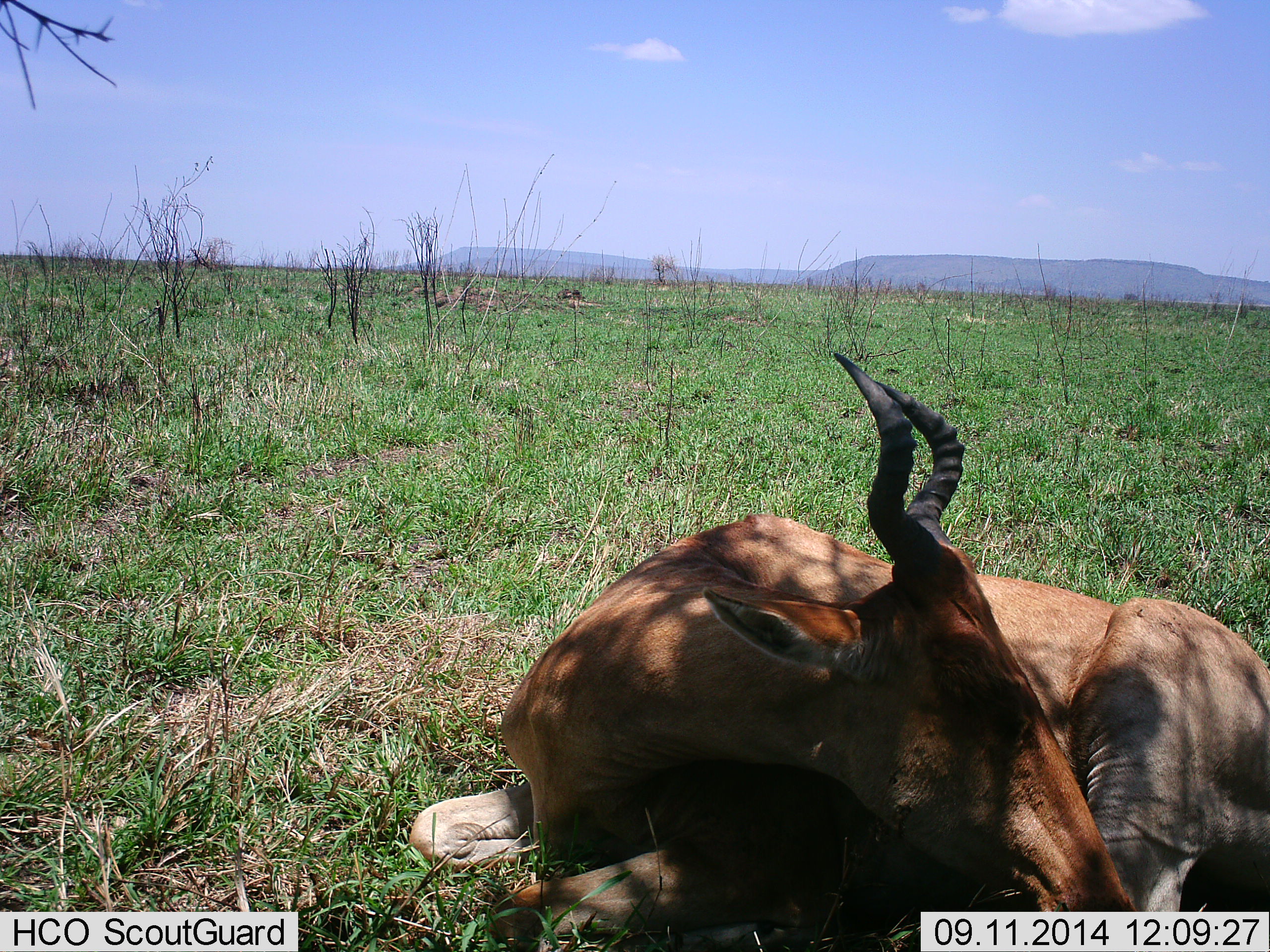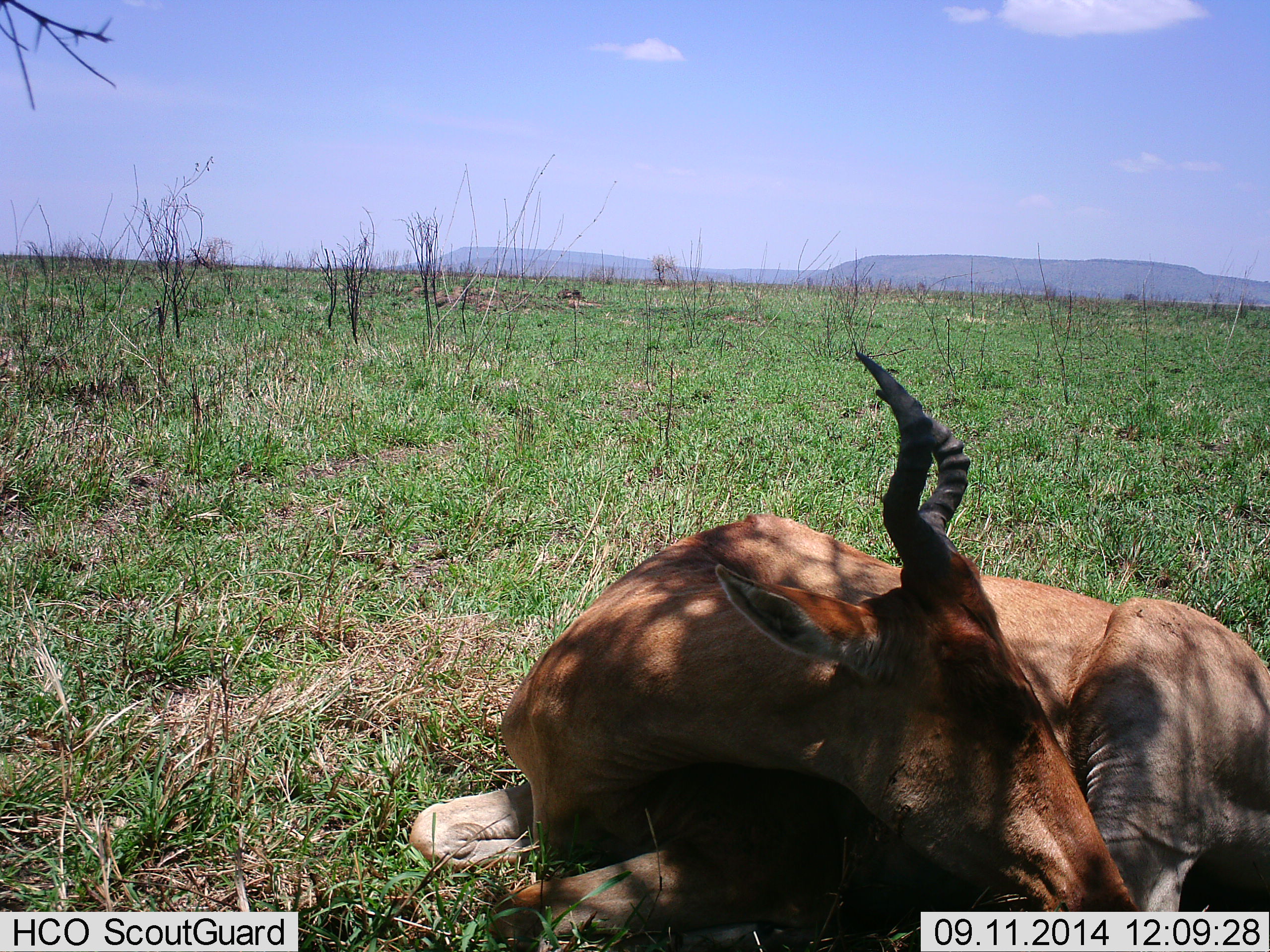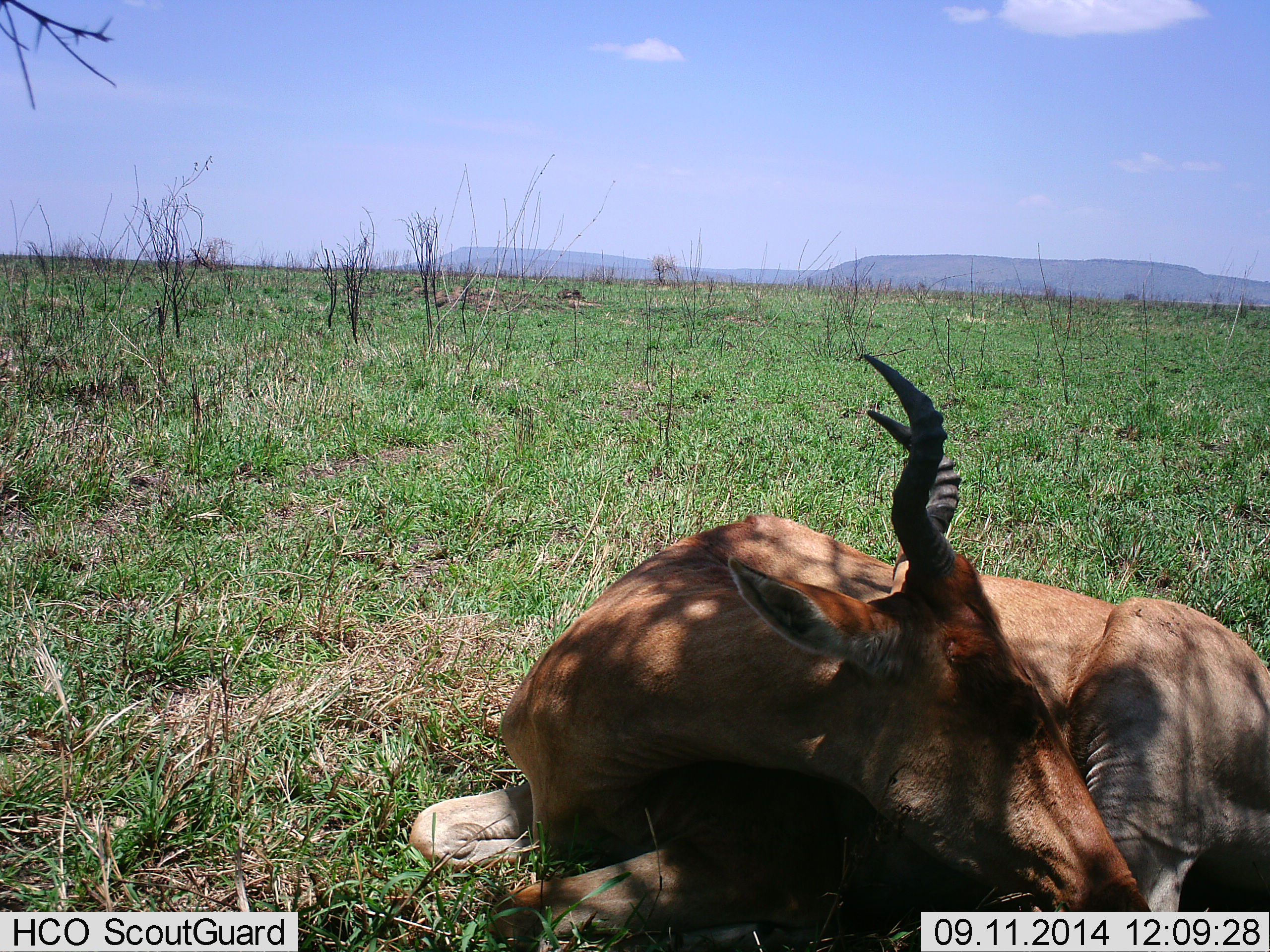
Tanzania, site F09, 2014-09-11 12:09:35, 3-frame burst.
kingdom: Animalia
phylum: Chordata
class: Mammalia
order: Artiodactyla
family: Bovidae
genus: Alcelaphus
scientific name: Alcelaphus buselaphus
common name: hartebeest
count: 1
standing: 0%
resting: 100%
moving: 0%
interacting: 0%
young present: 0%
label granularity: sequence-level